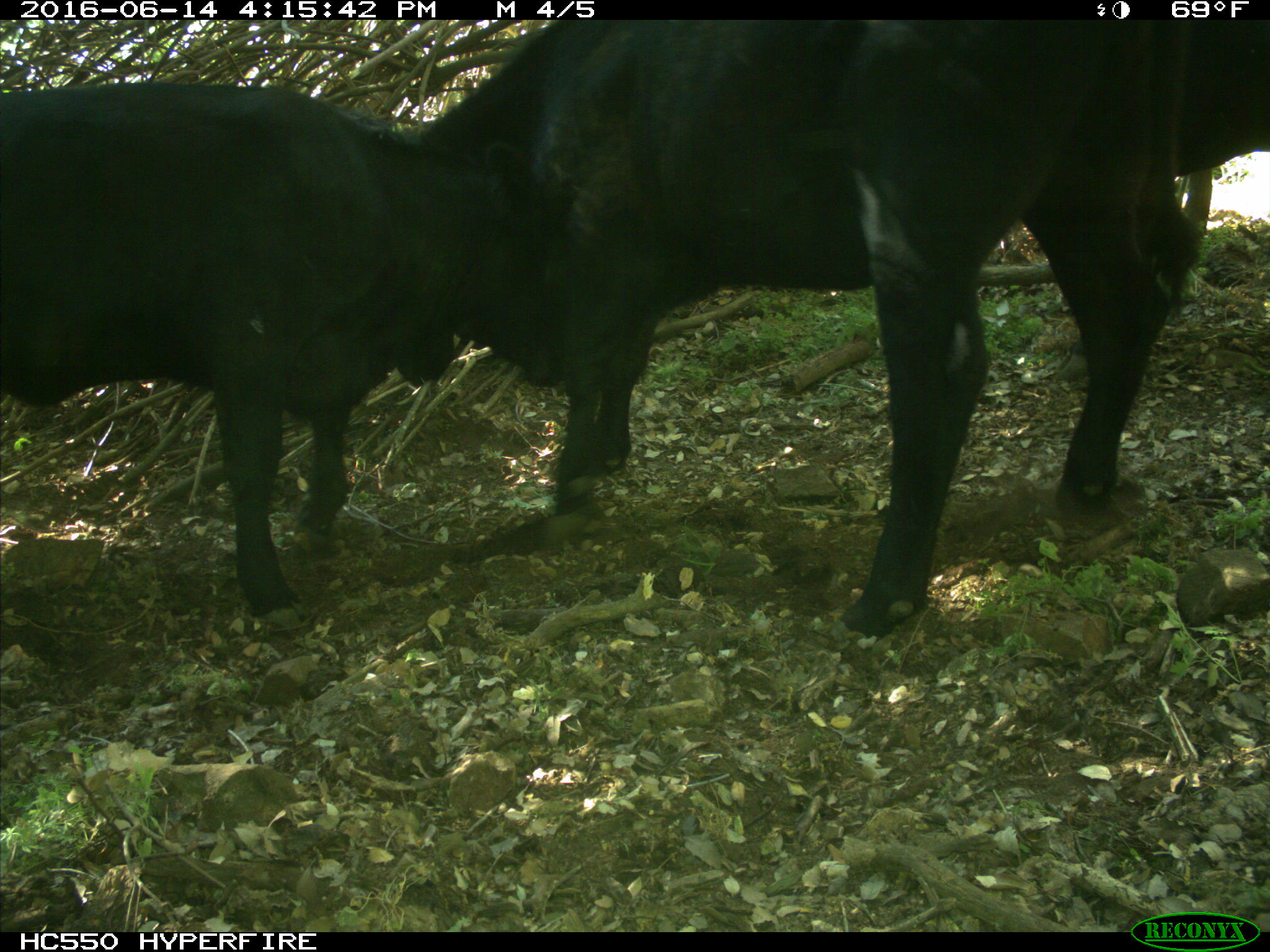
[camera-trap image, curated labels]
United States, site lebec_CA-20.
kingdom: Animalia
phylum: Chordata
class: Mammalia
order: Artiodactyla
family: Bovidae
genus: Bos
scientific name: Bos taurus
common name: domestic cow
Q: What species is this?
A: Bos taurus (domestic cow).